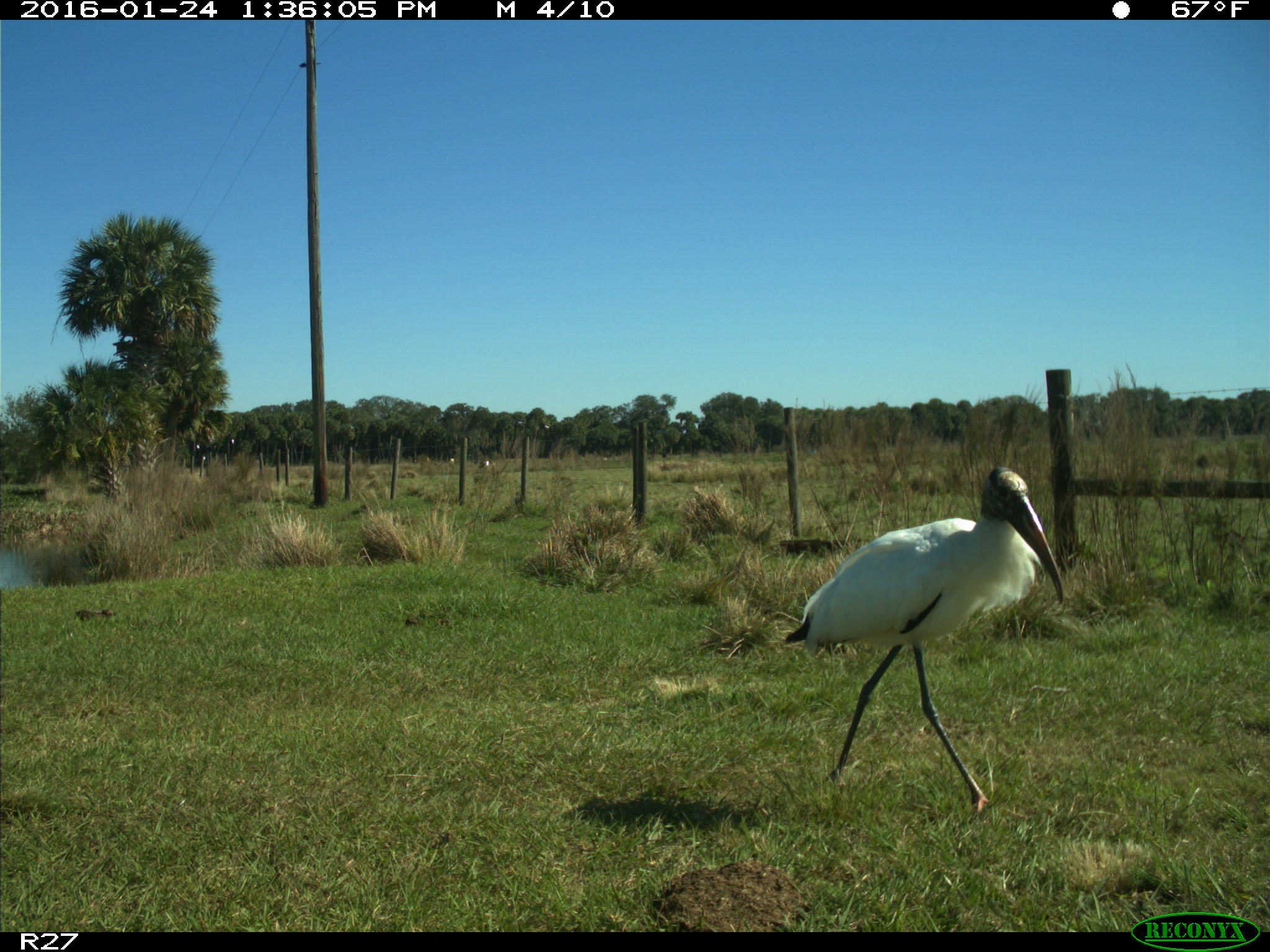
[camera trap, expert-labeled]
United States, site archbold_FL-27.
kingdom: Animalia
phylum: Chordata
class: Aves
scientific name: Aves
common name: birds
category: unidentified bird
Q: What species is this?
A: Unidentified bird (birds) (Aves).